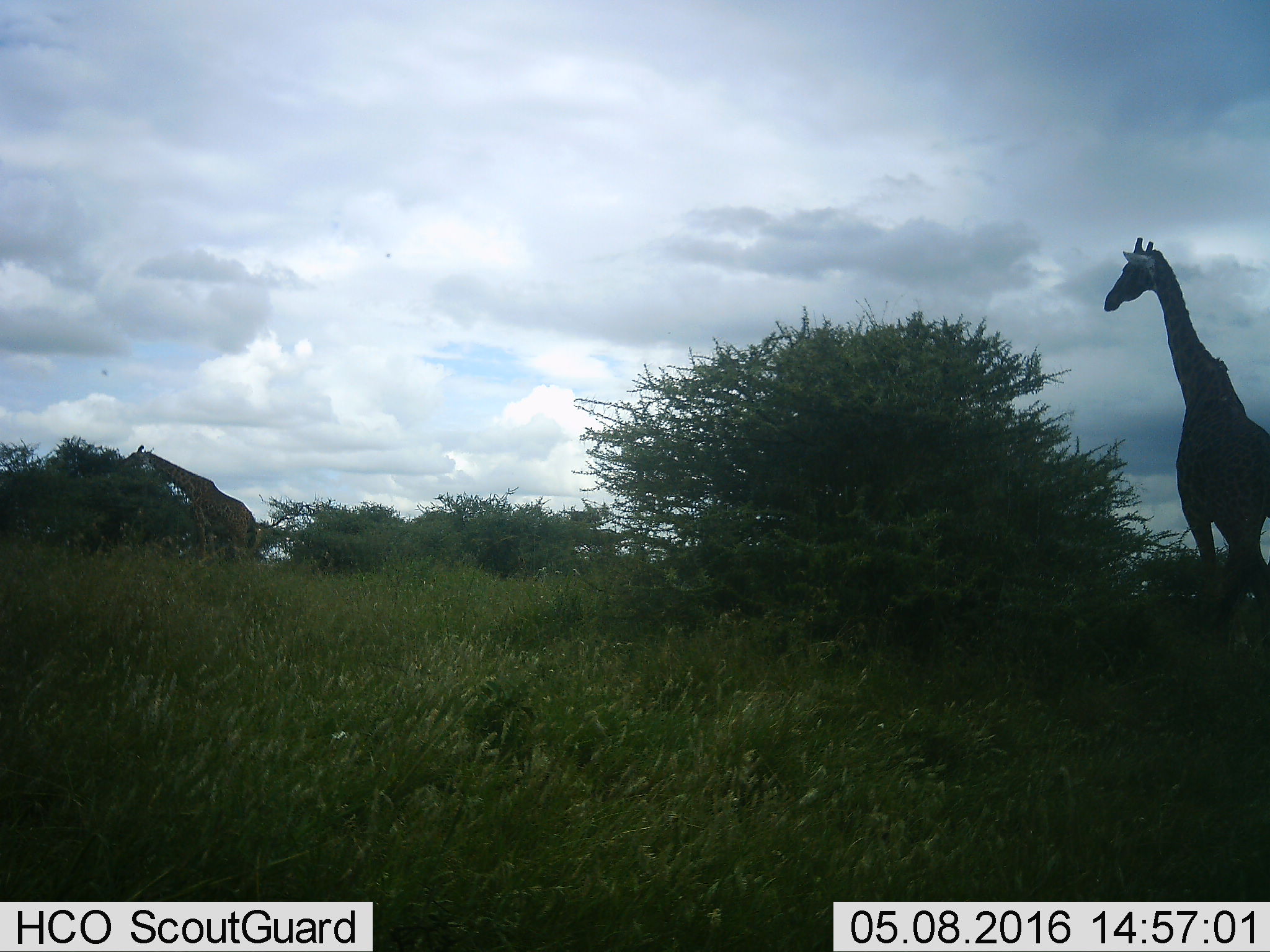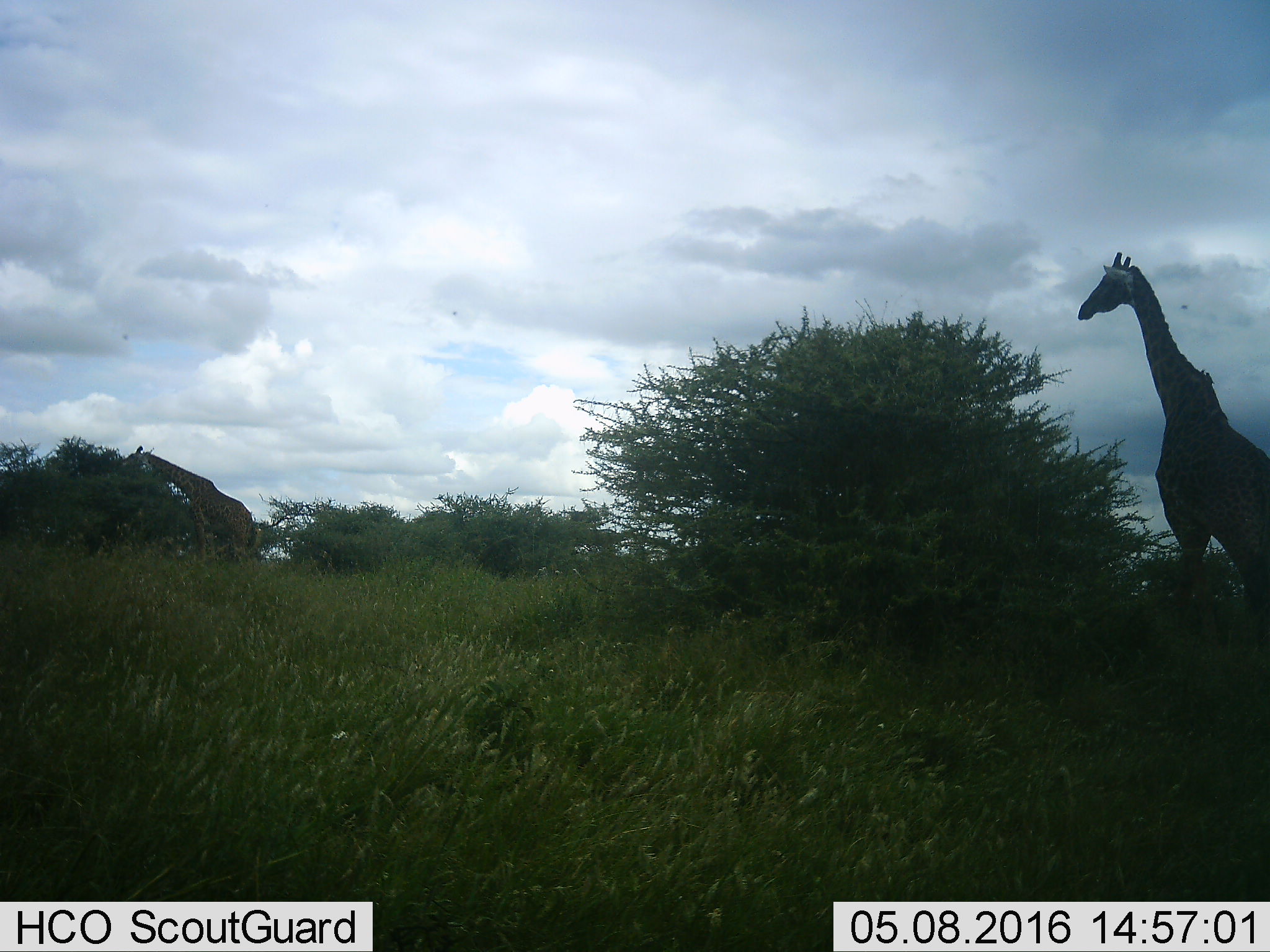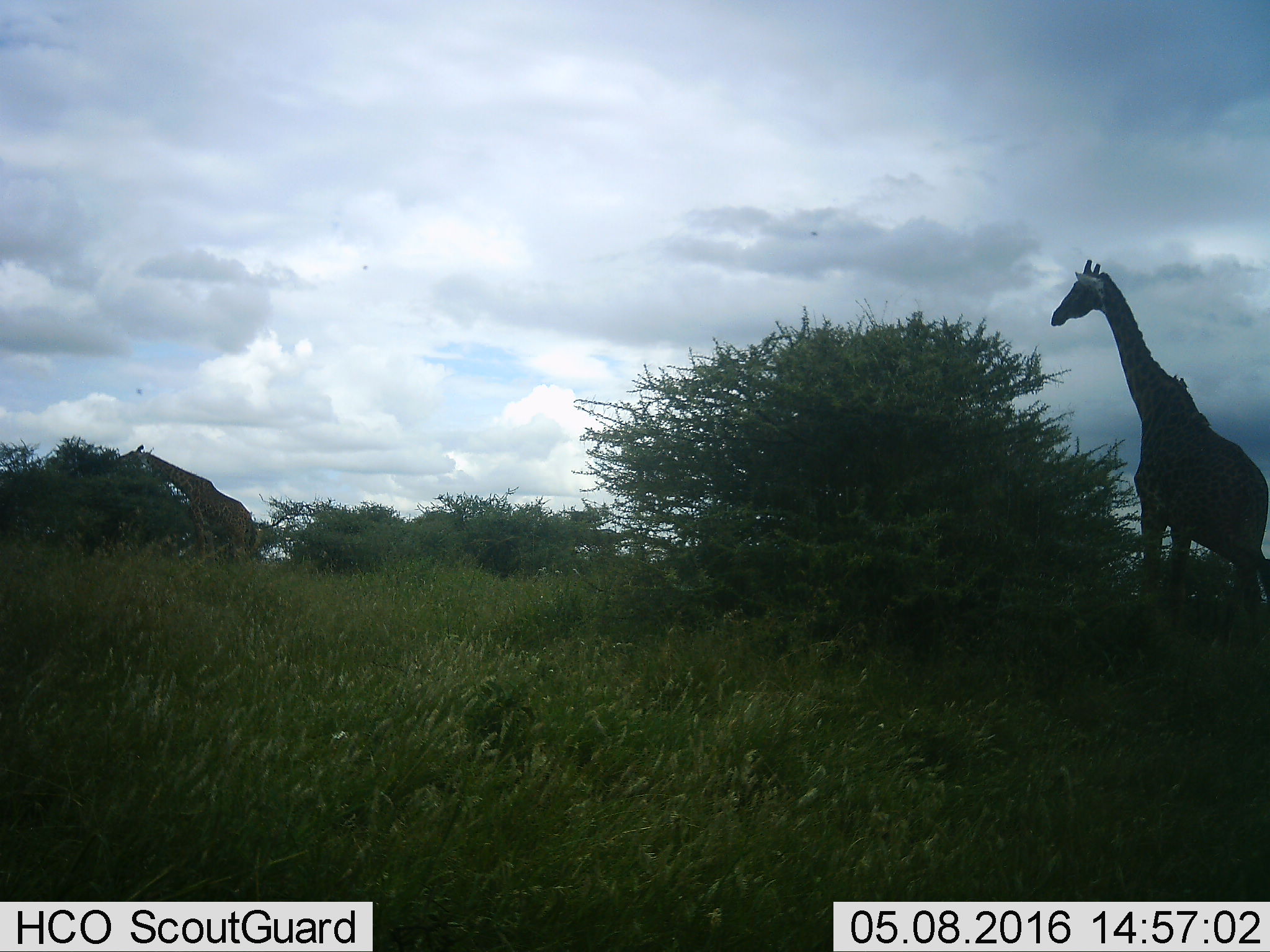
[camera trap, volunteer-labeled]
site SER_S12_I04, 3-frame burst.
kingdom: Animalia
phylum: Chordata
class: Mammalia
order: Artiodactyla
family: Giraffidae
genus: Giraffa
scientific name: Giraffa camelopardalis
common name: giraffe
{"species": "giraffe (Giraffa camelopardalis)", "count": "2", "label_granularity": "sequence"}